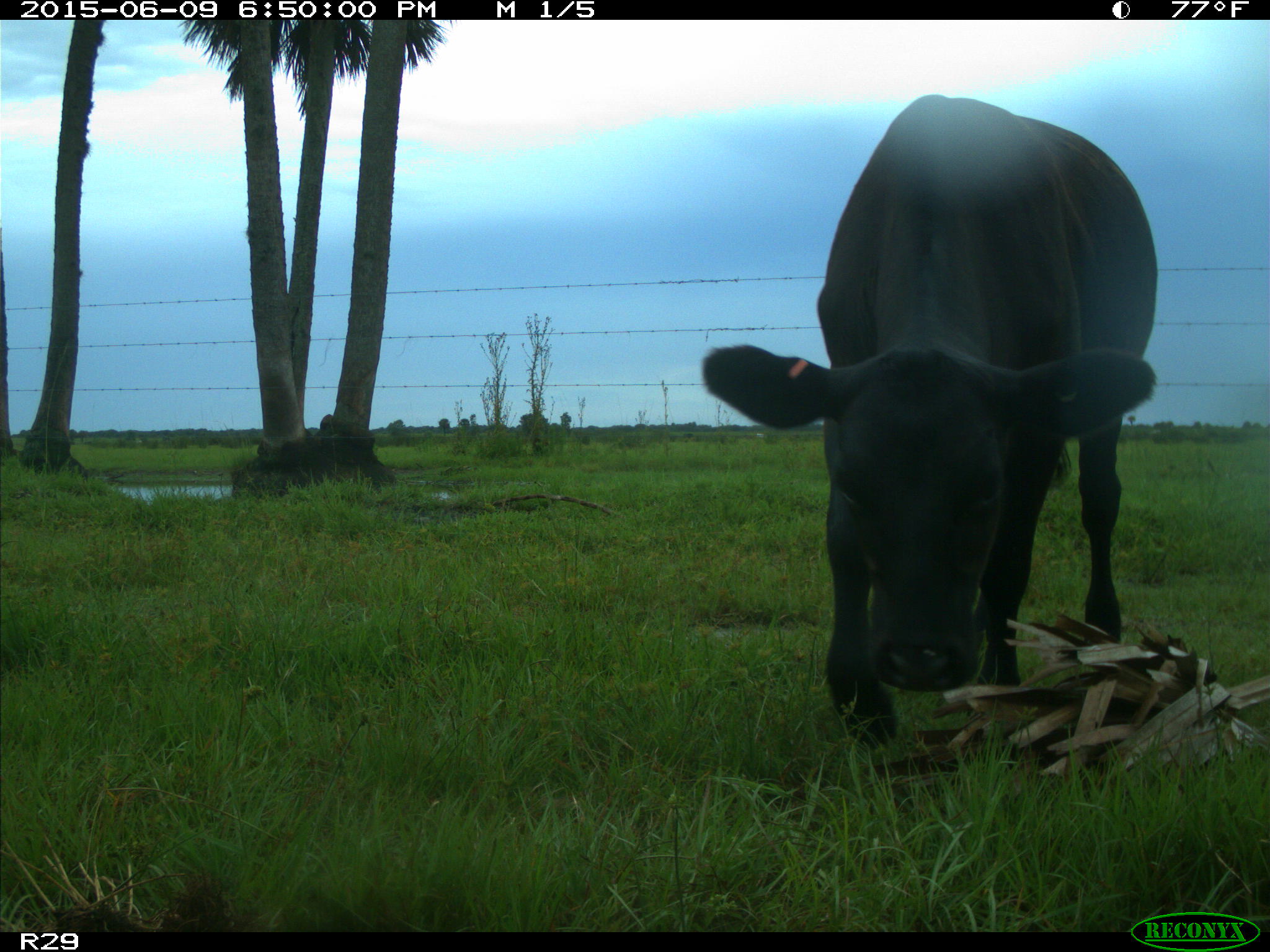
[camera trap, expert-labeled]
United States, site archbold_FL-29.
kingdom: Animalia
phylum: Chordata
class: Mammalia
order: Artiodactyla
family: Bovidae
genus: Bos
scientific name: Bos taurus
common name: domestic cow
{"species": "Bos taurus (domestic cow)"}